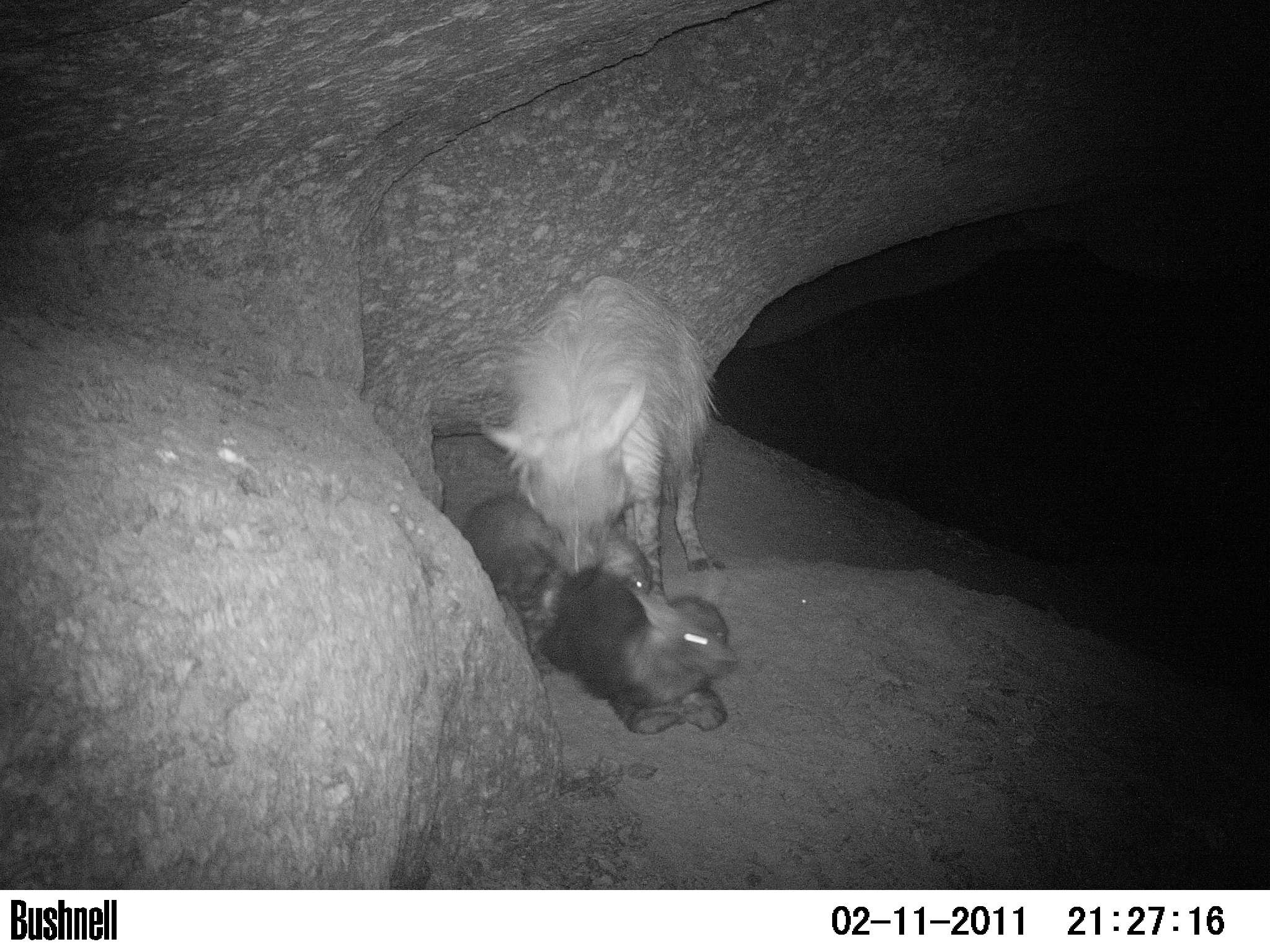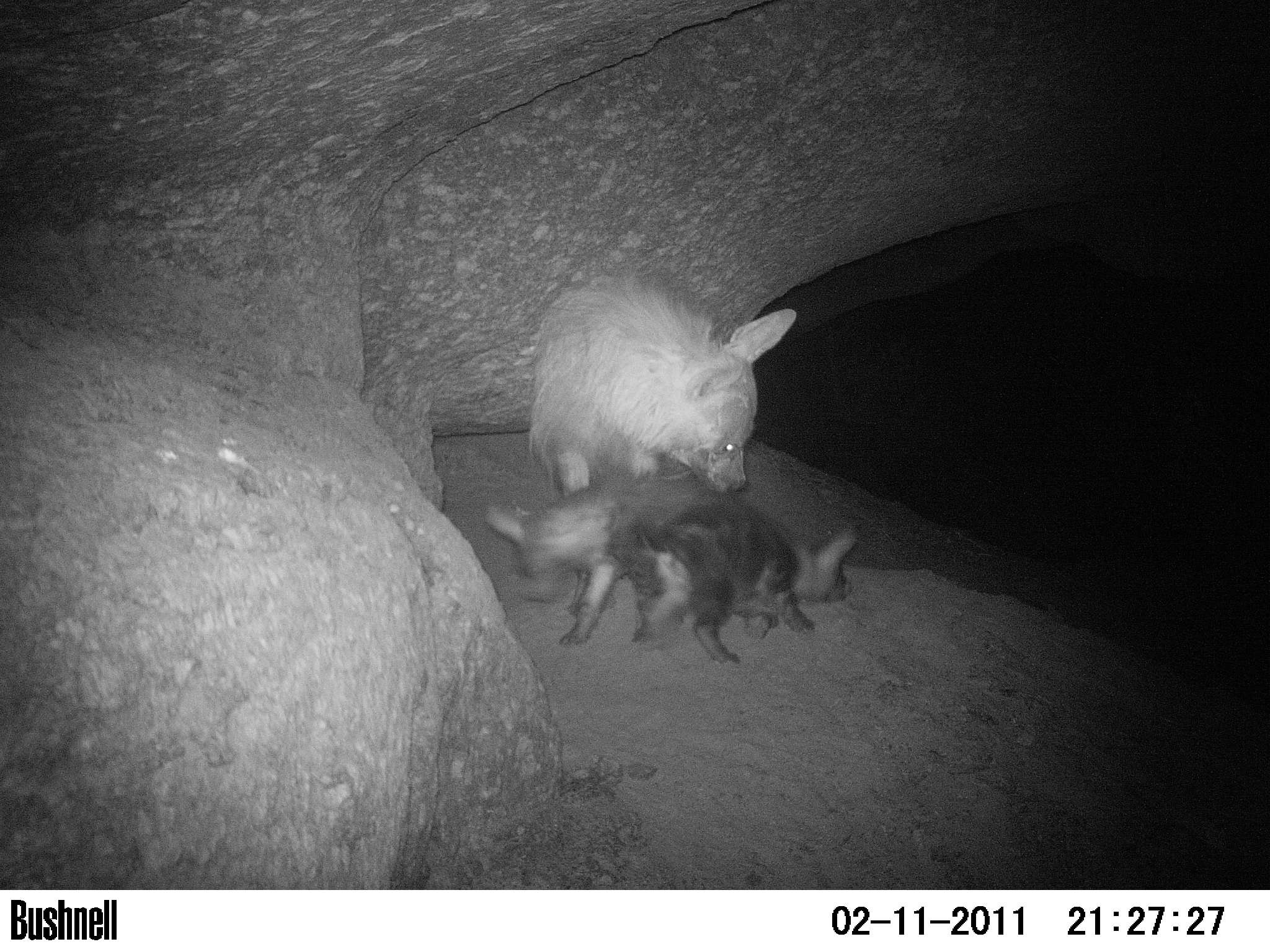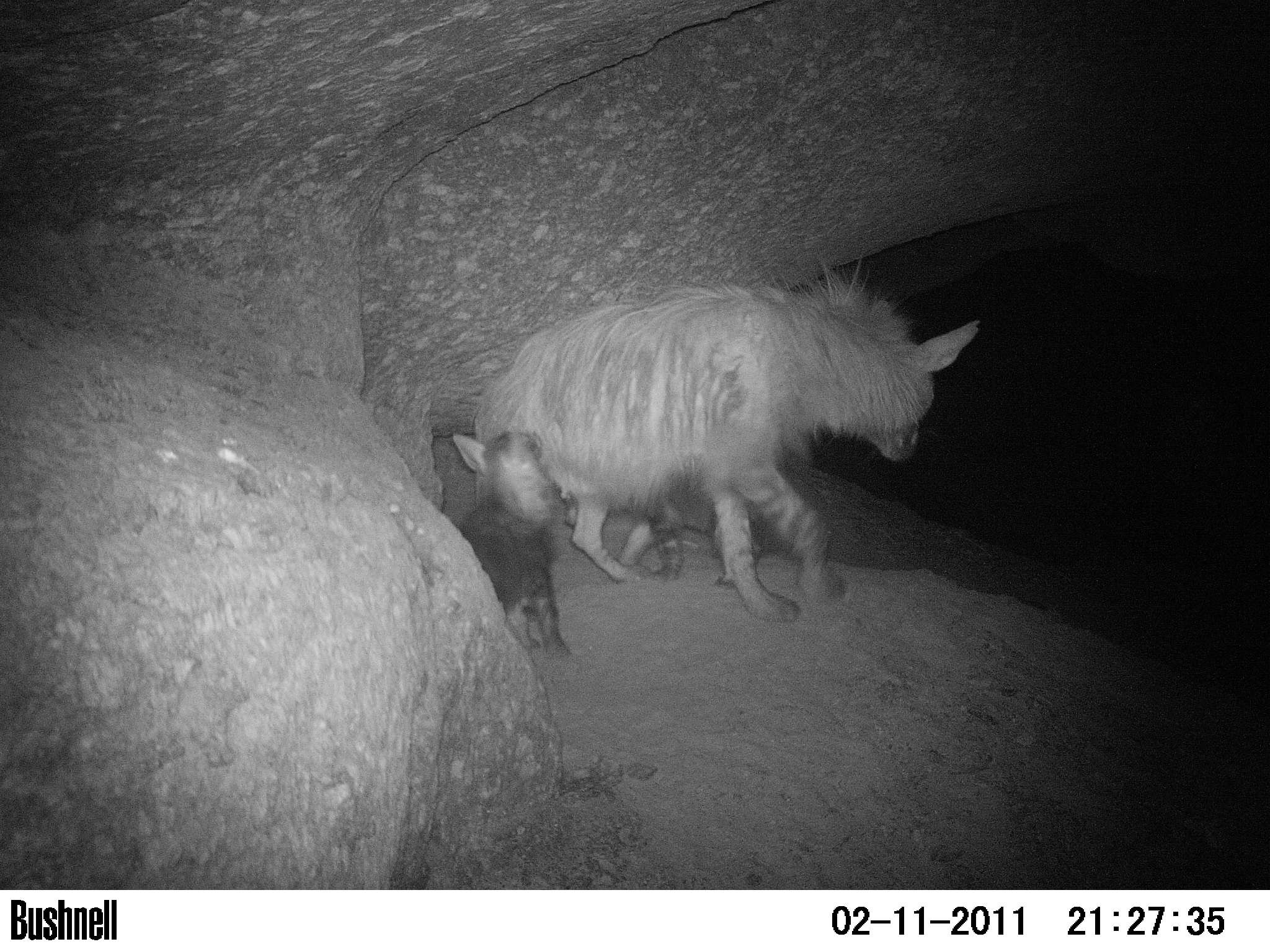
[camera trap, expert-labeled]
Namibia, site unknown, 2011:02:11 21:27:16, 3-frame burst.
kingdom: Animalia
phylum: Chordata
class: Mammalia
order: Carnivora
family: Hyaenidae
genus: Parahyaena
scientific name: Parahyaena brunnea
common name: brown hyena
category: hyaena brunnea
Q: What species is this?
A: Hyaena brunnea (brown hyena) (Parahyaena brunnea).